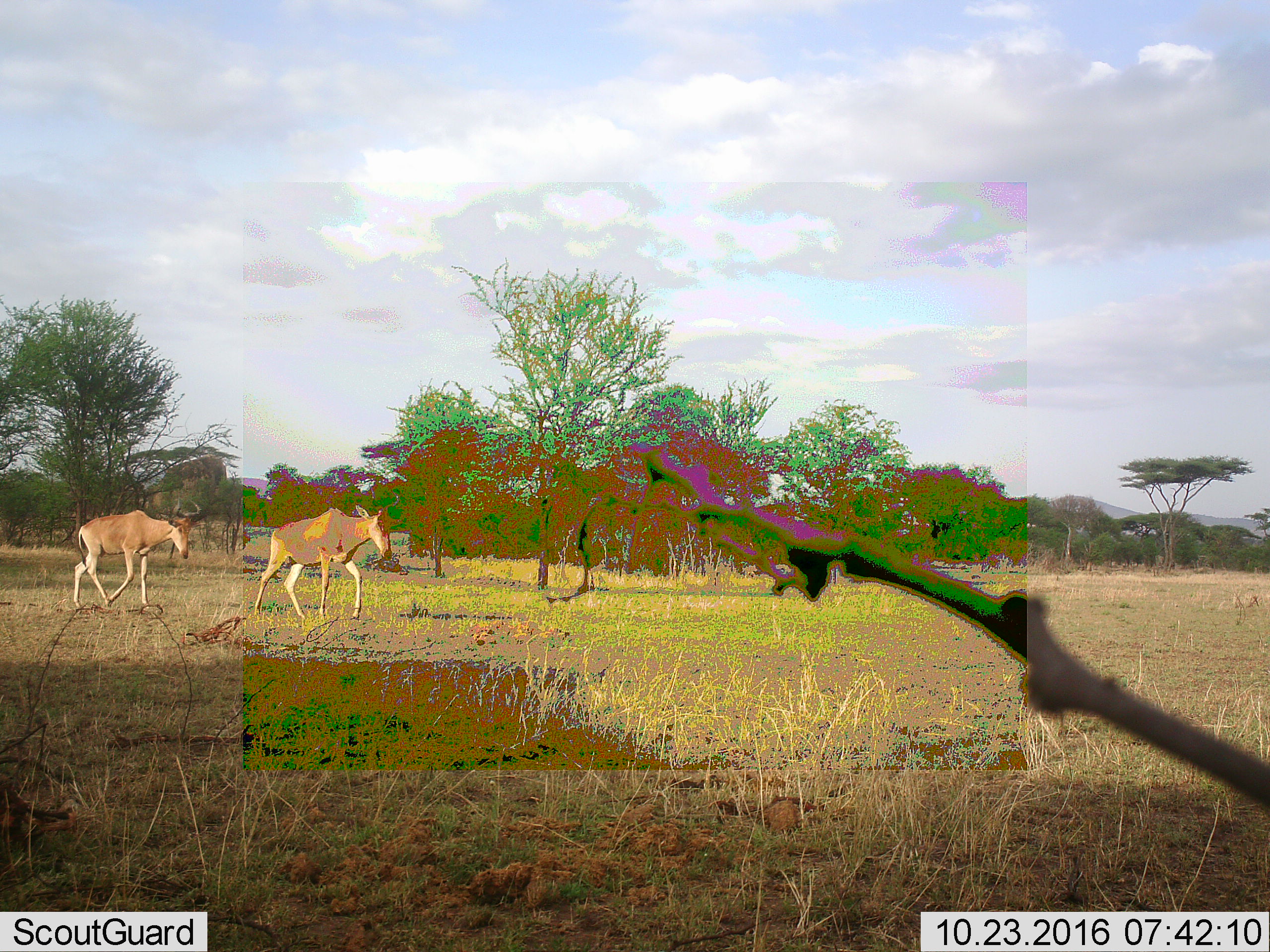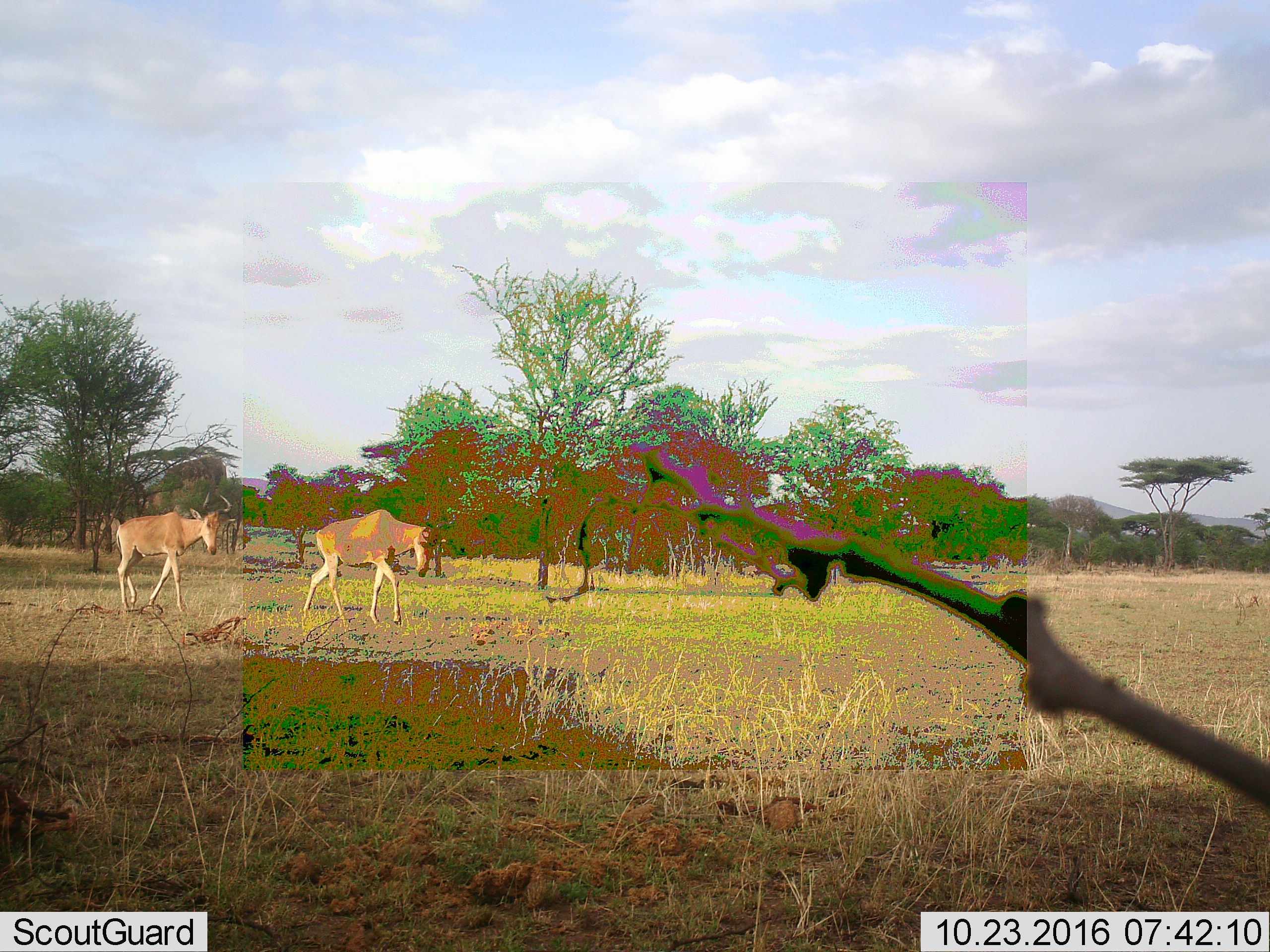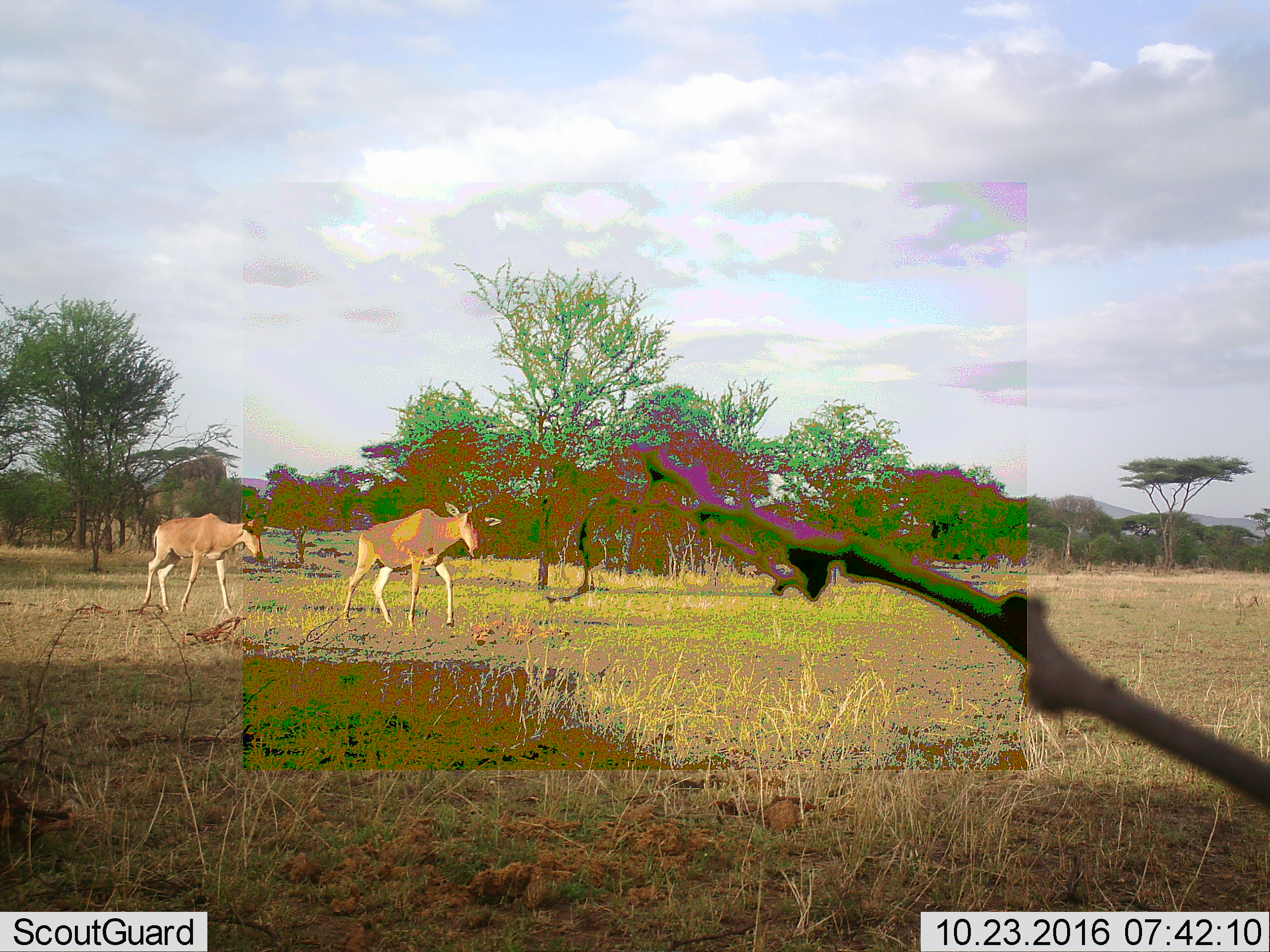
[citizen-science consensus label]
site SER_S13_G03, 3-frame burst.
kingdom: Animalia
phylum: Chordata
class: Mammalia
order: Artiodactyla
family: Bovidae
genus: Alcelaphus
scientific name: Alcelaphus buselaphus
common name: hartebeest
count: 2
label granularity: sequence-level